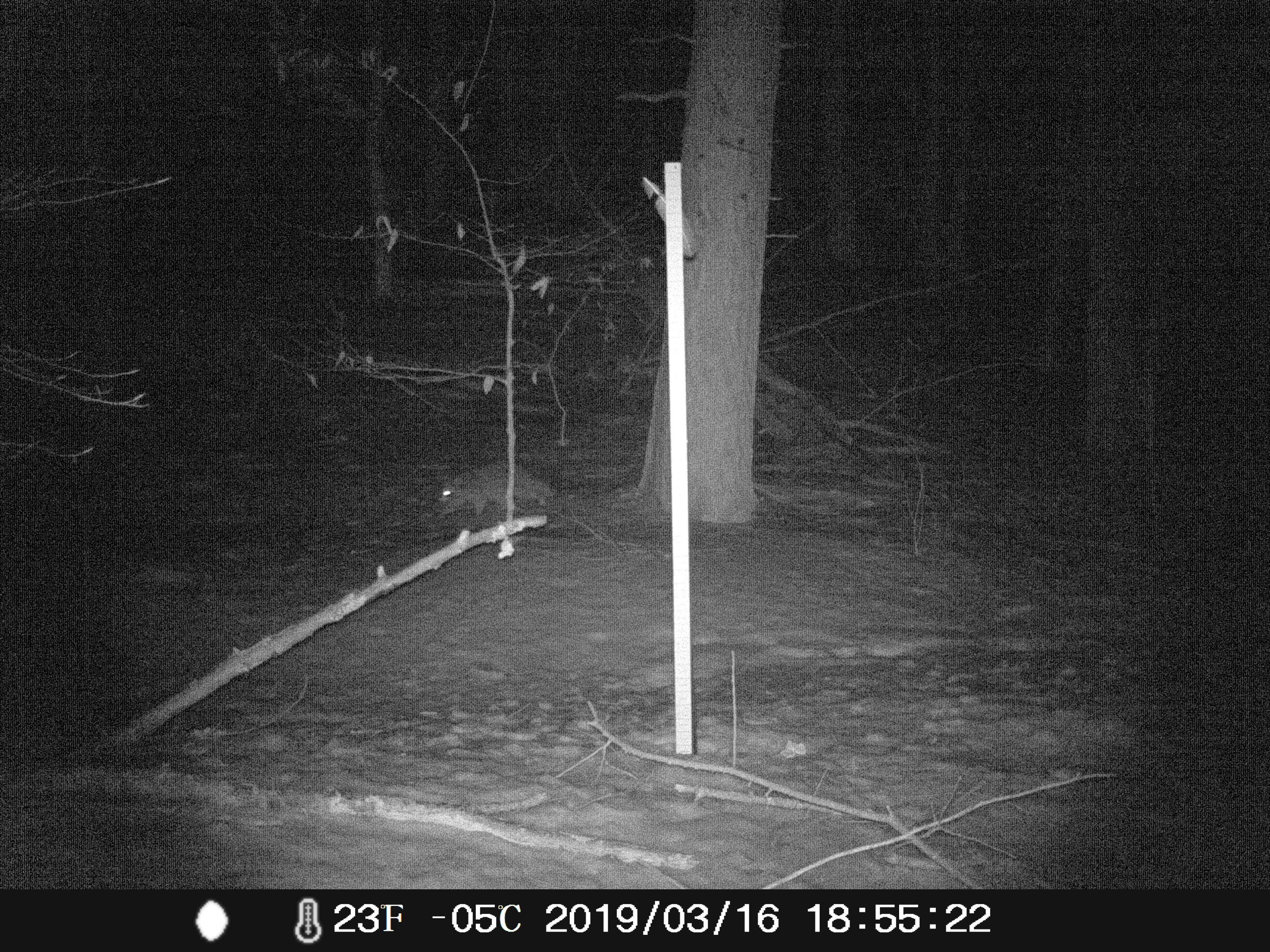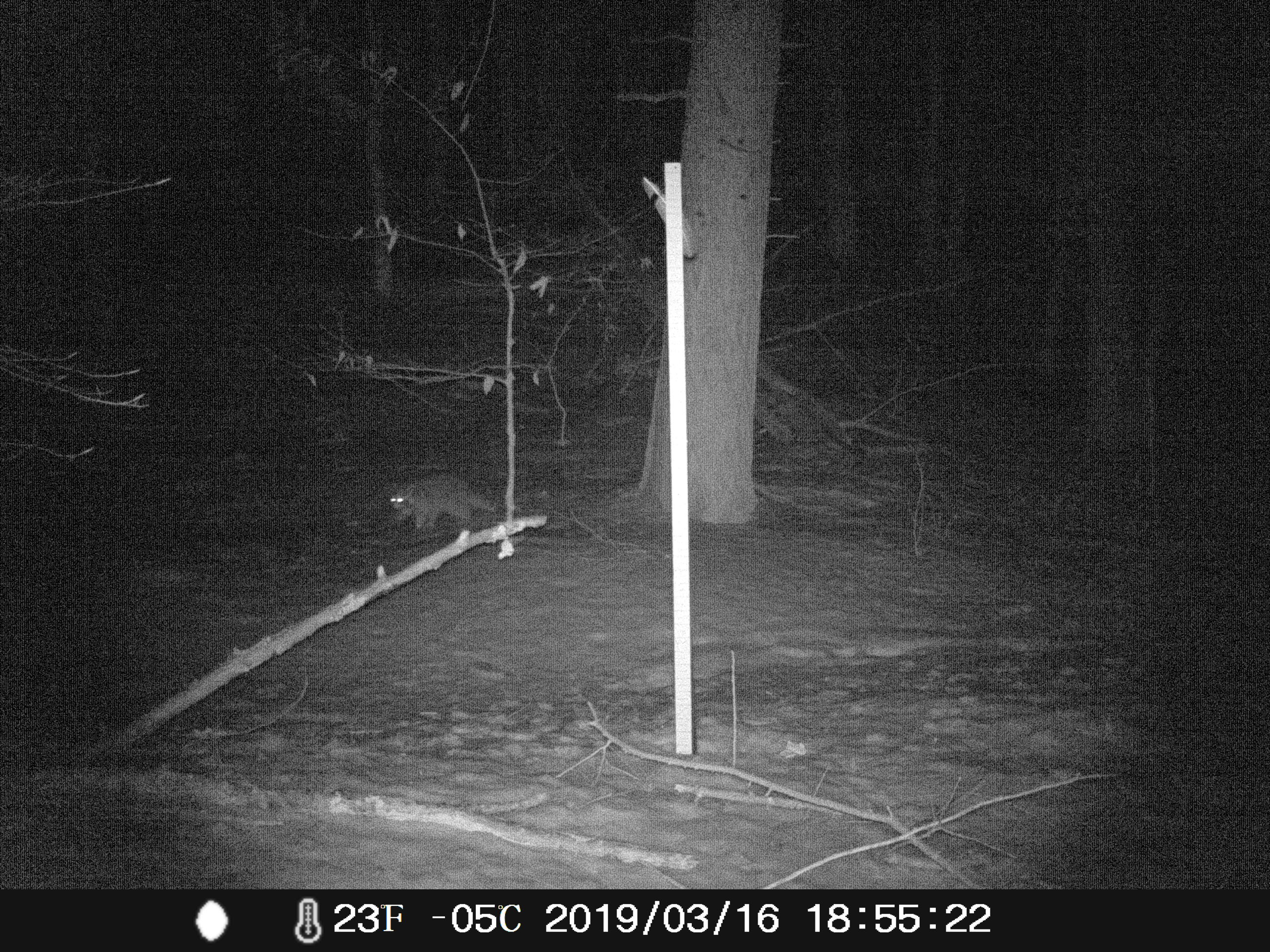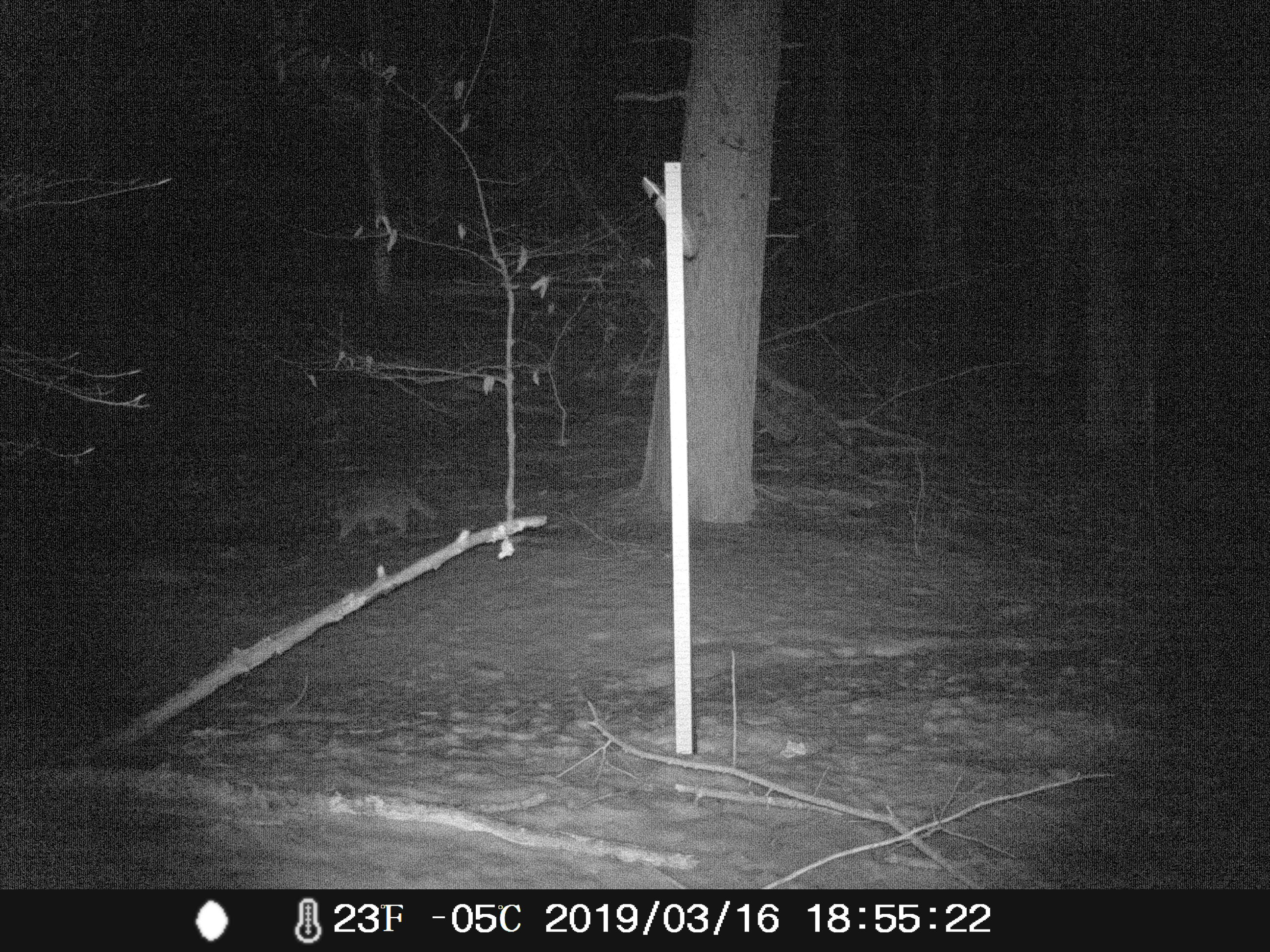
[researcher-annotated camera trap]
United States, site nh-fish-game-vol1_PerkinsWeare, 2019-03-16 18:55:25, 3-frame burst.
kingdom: Animalia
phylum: Chordata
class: Mammalia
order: Carnivora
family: Procyonidae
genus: Procyon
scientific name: Procyon lotor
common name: raccoon